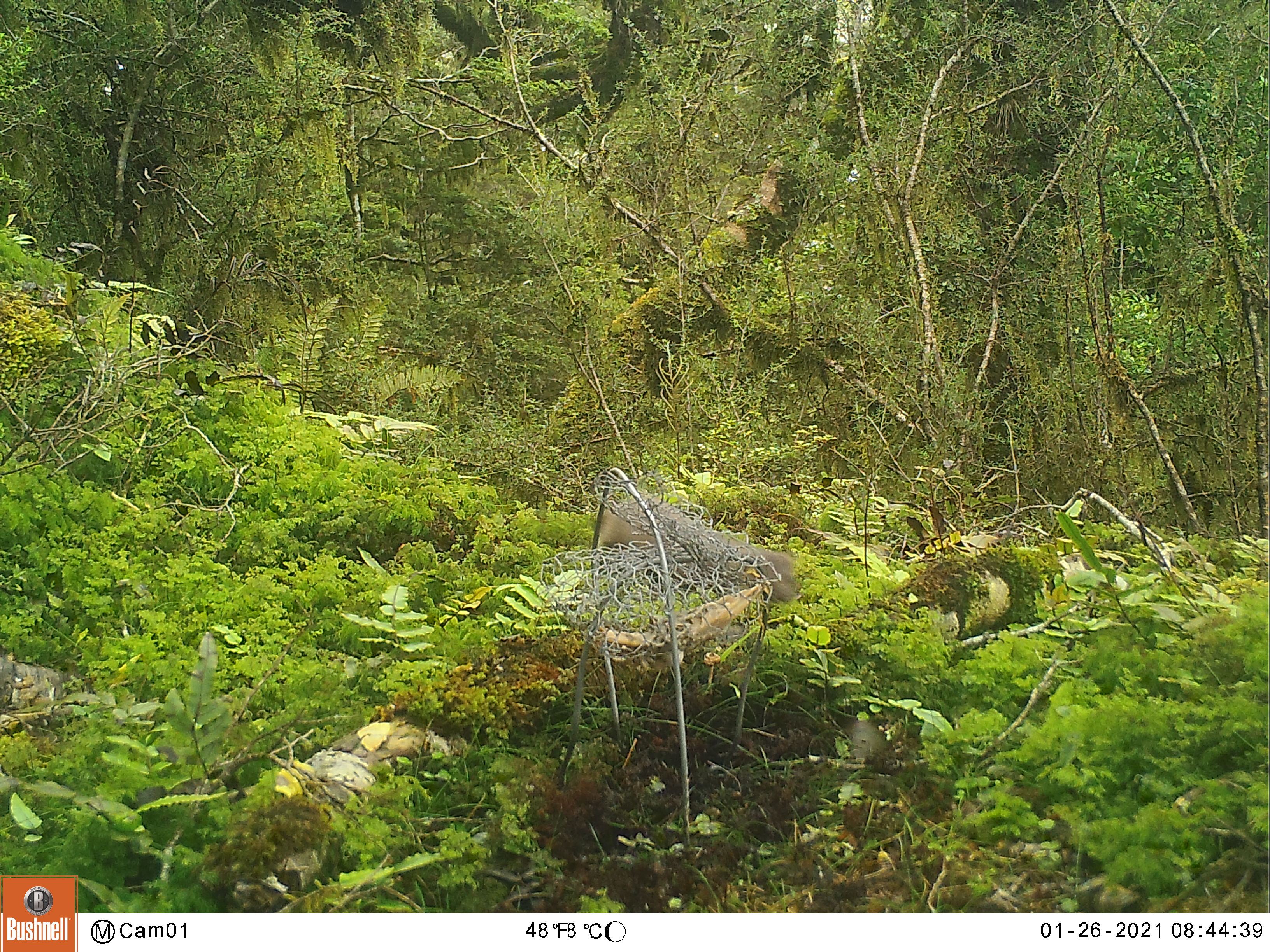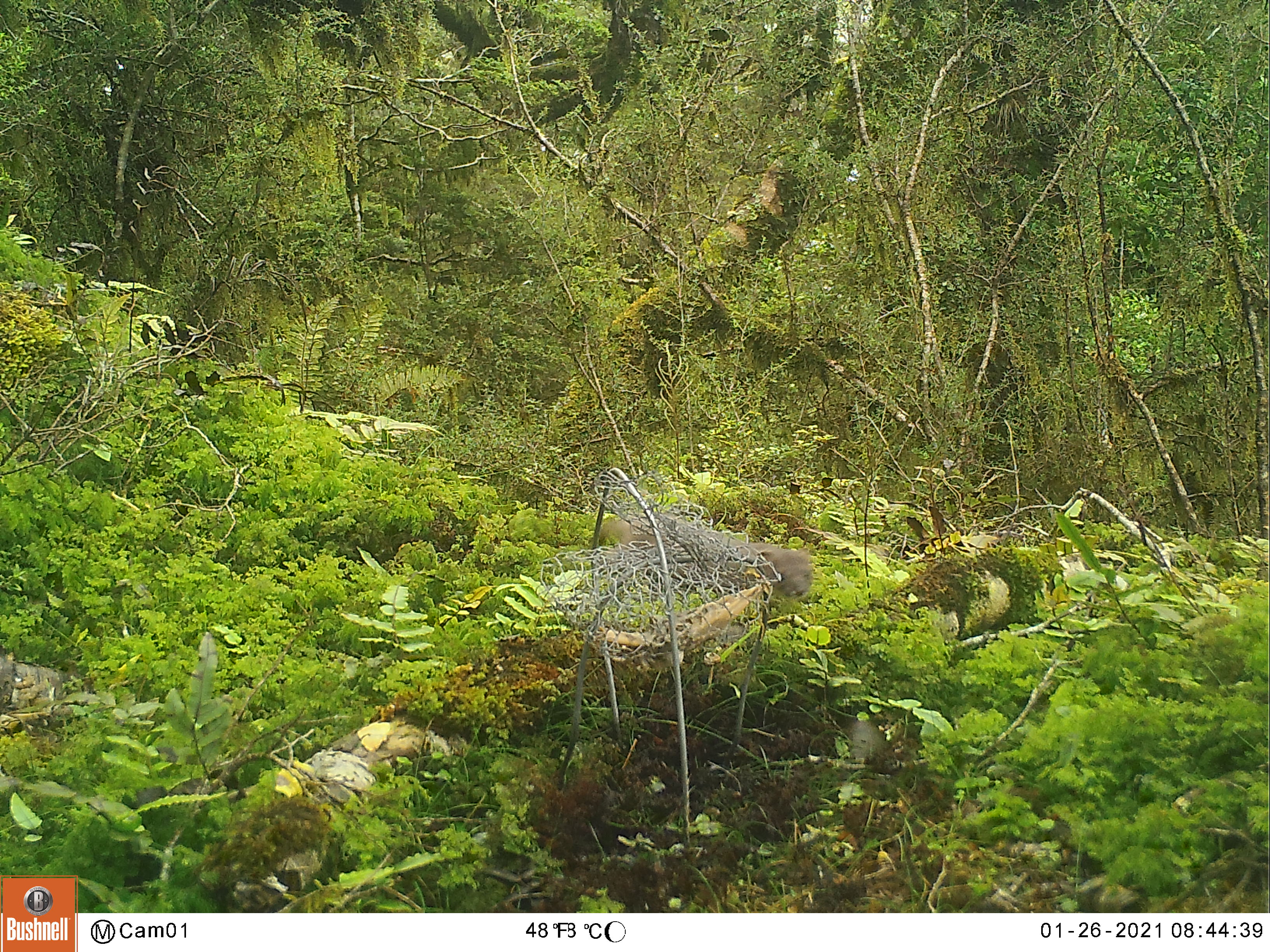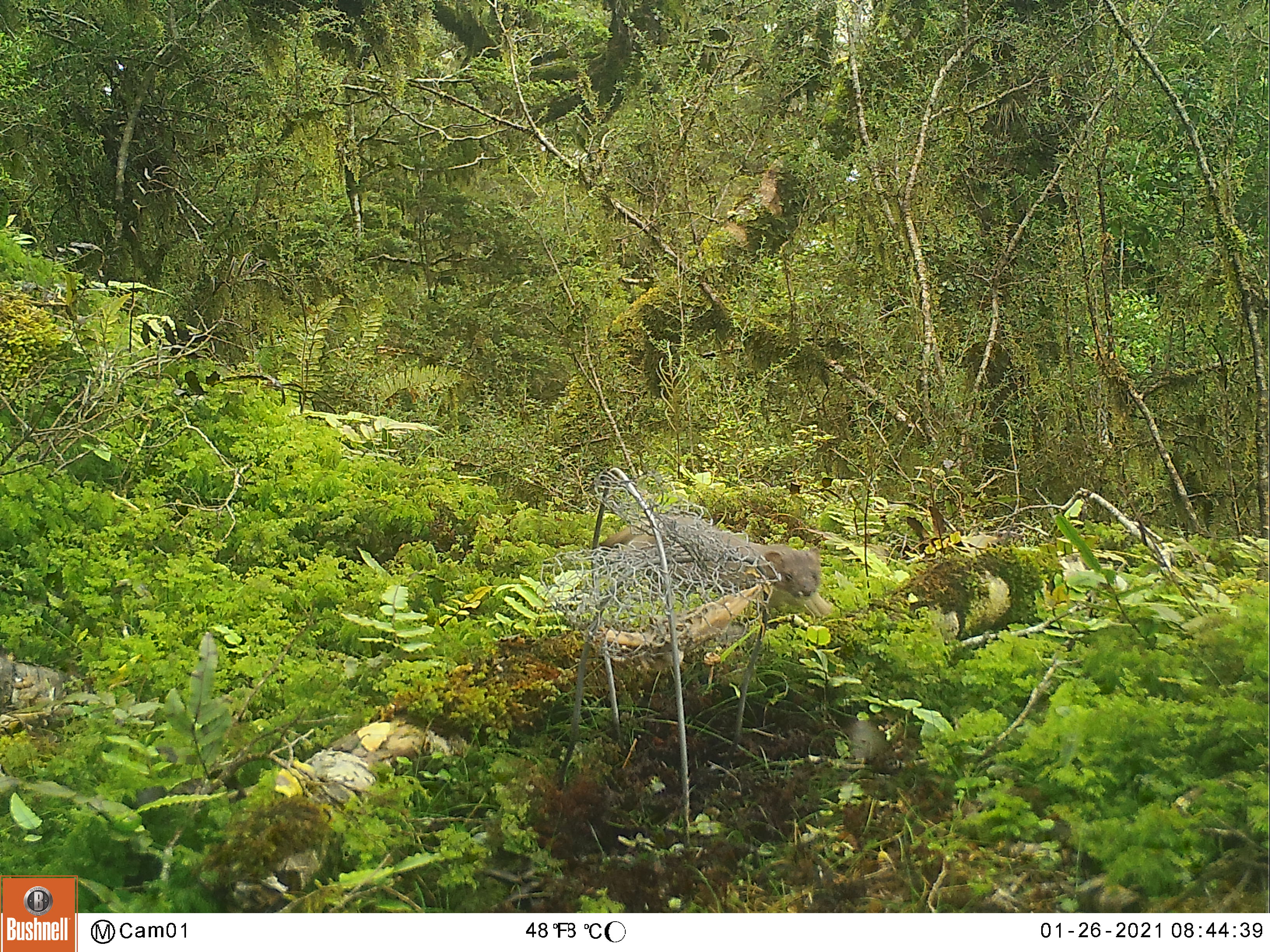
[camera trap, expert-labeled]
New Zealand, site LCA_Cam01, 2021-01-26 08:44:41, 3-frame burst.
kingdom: Animalia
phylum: Chordata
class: Mammalia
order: Carnivora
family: Mustelidae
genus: Mustela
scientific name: Mustela erminea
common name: stoat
Stoat (Mustela erminea).